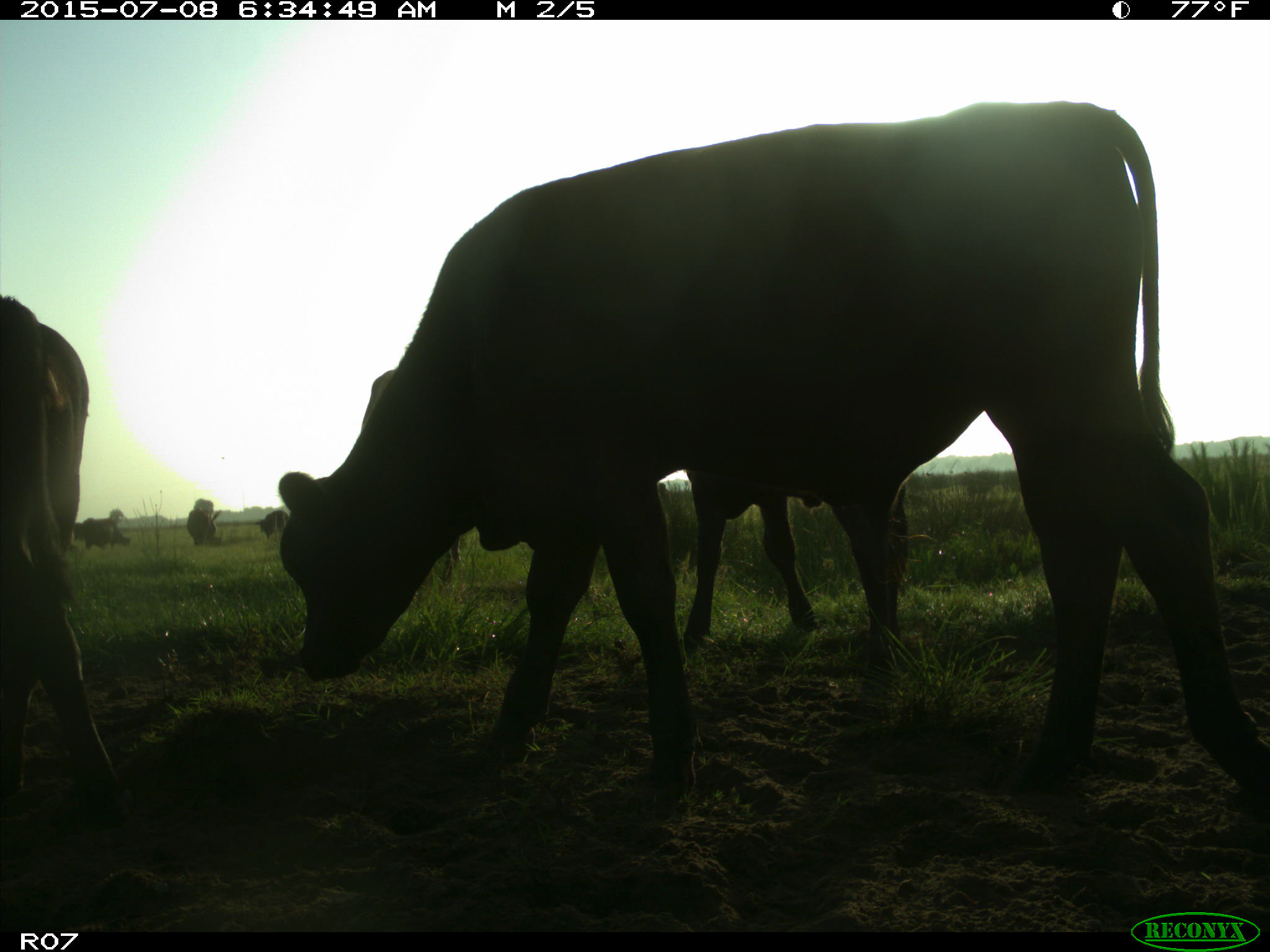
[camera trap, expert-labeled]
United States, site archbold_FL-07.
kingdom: Animalia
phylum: Chordata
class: Mammalia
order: Artiodactyla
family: Bovidae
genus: Bos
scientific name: Bos taurus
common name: domestic cow